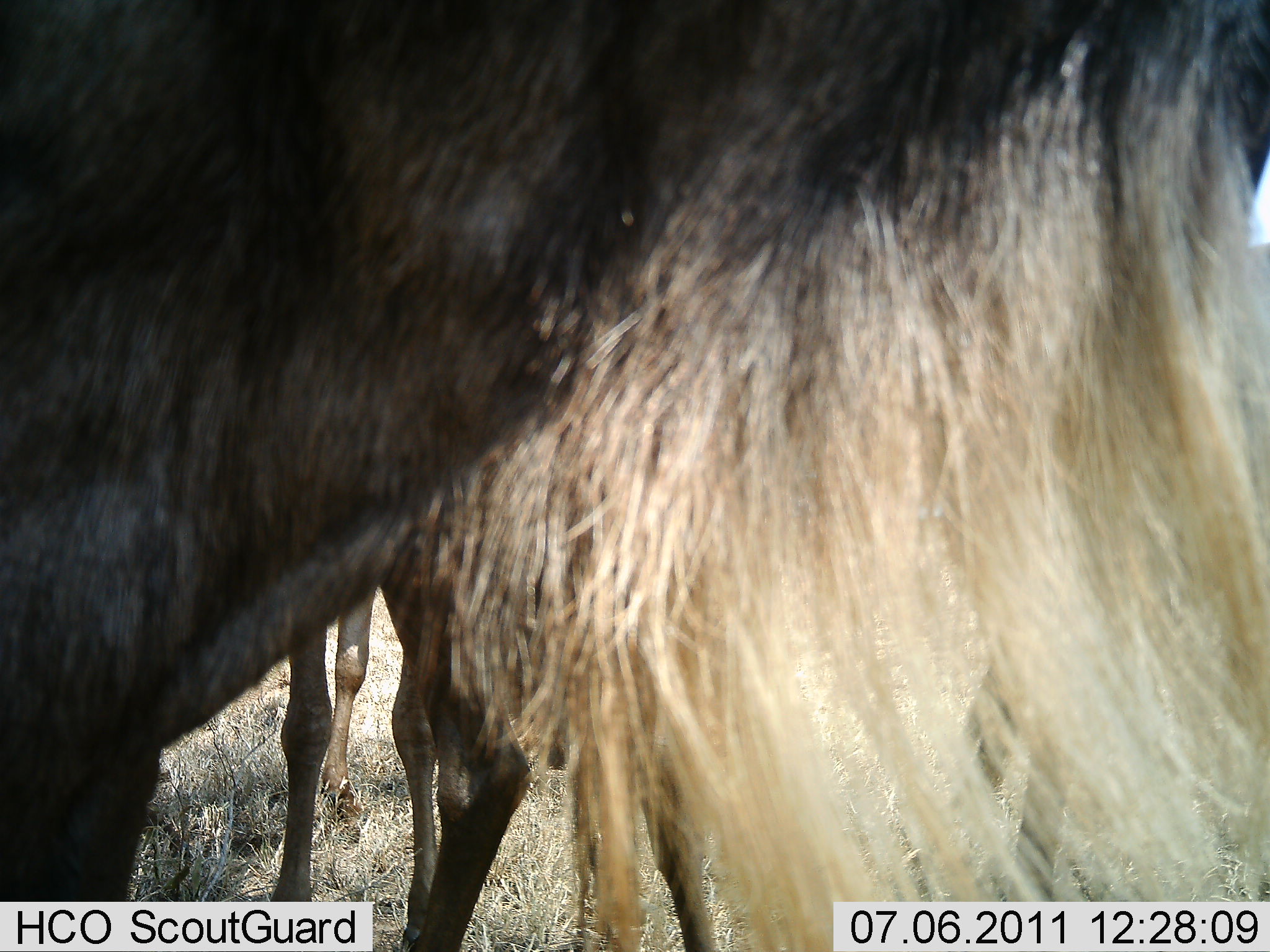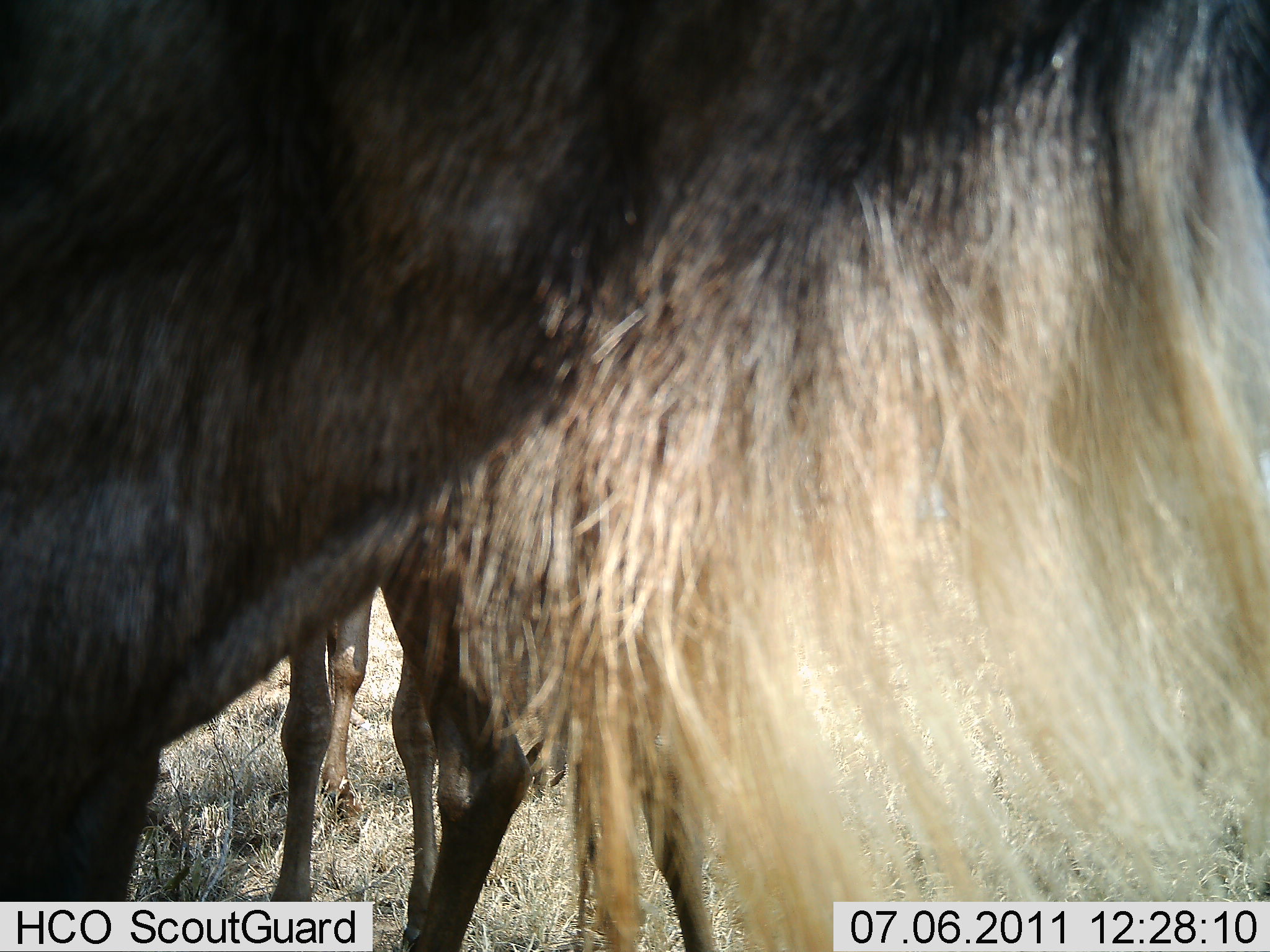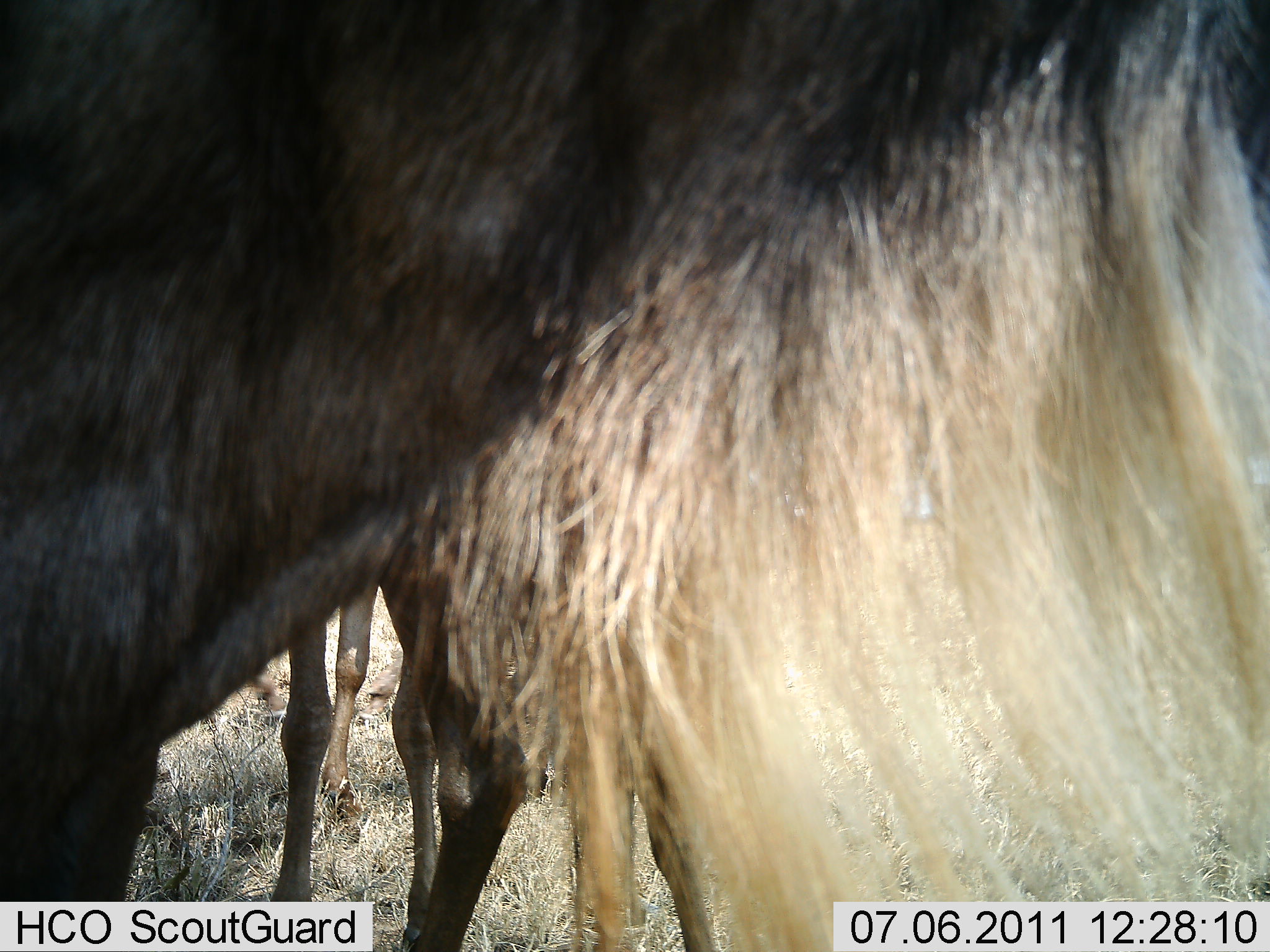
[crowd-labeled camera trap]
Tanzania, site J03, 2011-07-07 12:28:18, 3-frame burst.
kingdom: Animalia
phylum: Chordata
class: Mammalia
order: Artiodactyla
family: Bovidae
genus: Connochaetes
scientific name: Connochaetes taurinus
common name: blue wildebeest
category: wildebeest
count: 3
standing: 100%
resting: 8%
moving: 0%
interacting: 0%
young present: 0%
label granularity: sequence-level